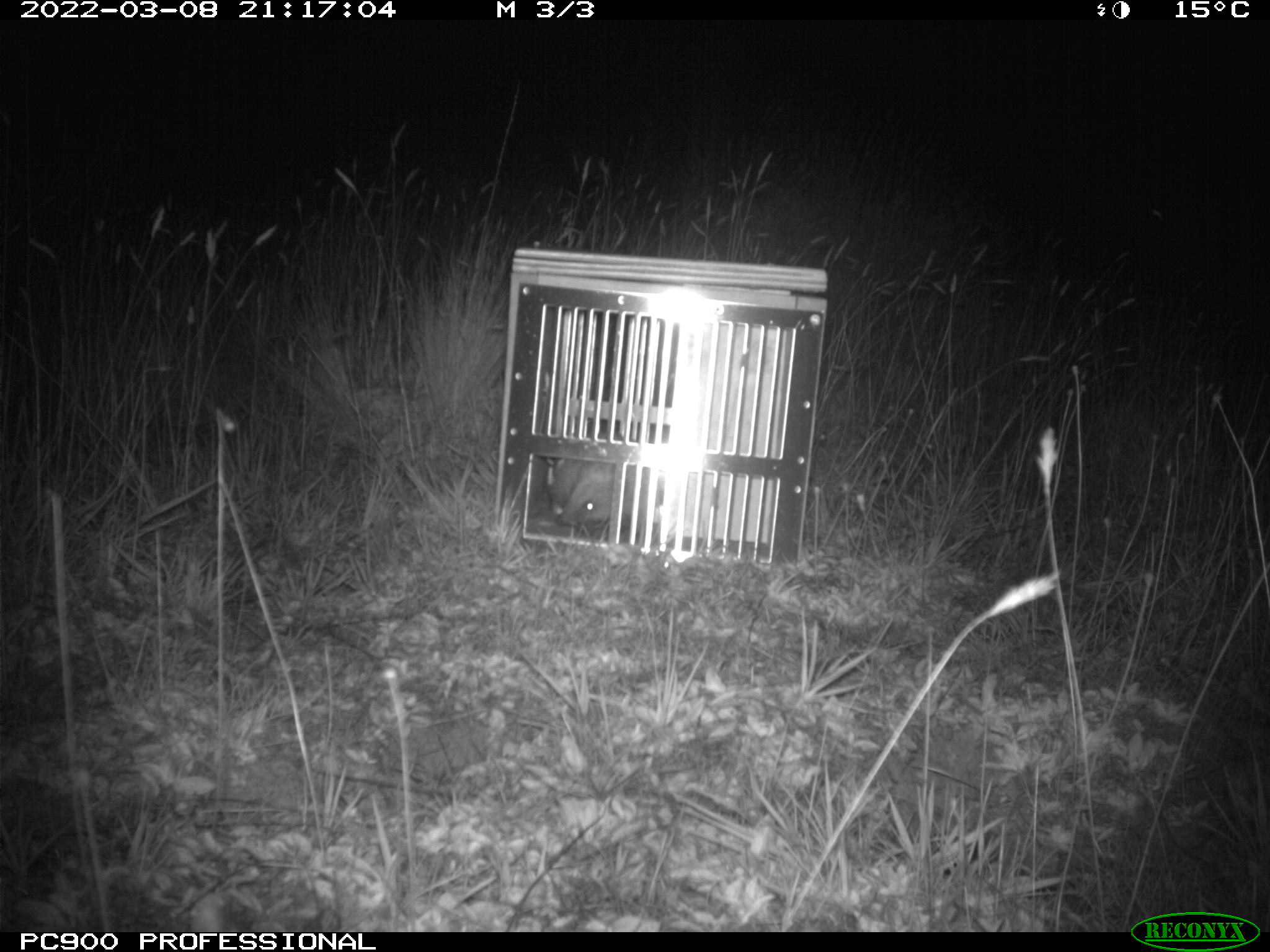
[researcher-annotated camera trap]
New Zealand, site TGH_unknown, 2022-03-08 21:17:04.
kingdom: Animalia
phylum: Chordata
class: Mammalia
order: Eulipotyphla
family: Erinaceidae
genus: Erinaceus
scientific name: Erinaceus europaeus europaeus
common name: european hedgehog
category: hedgehog